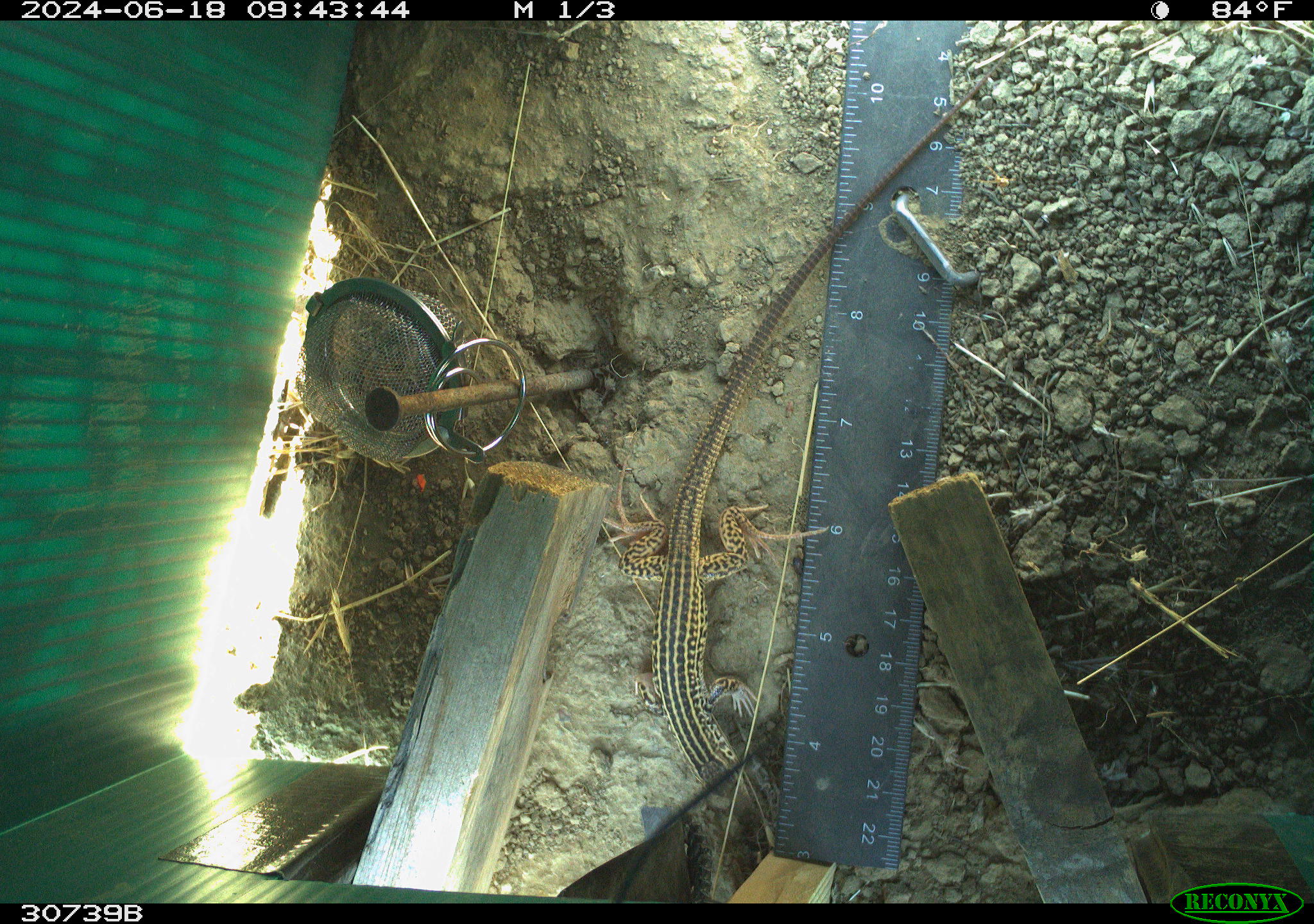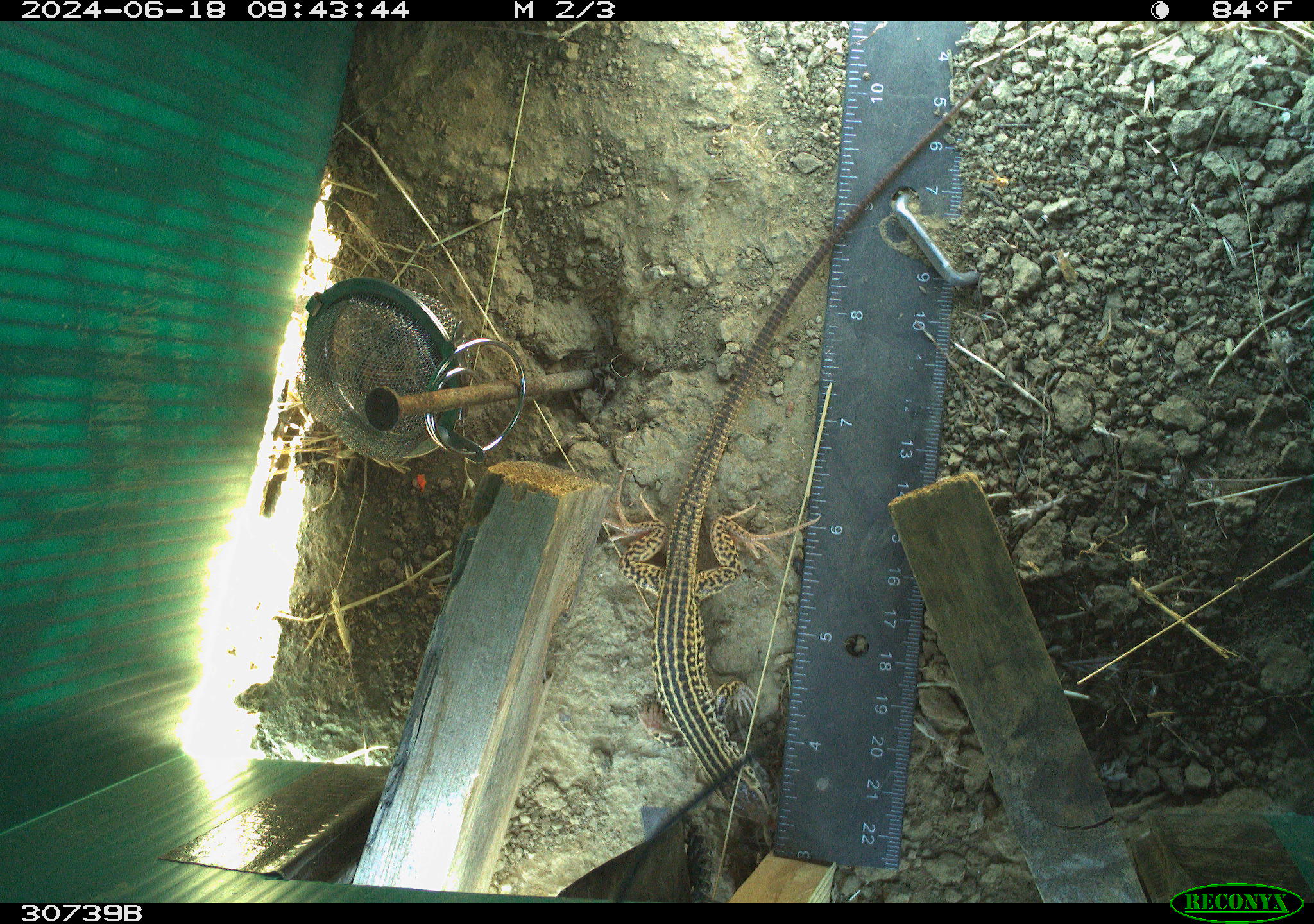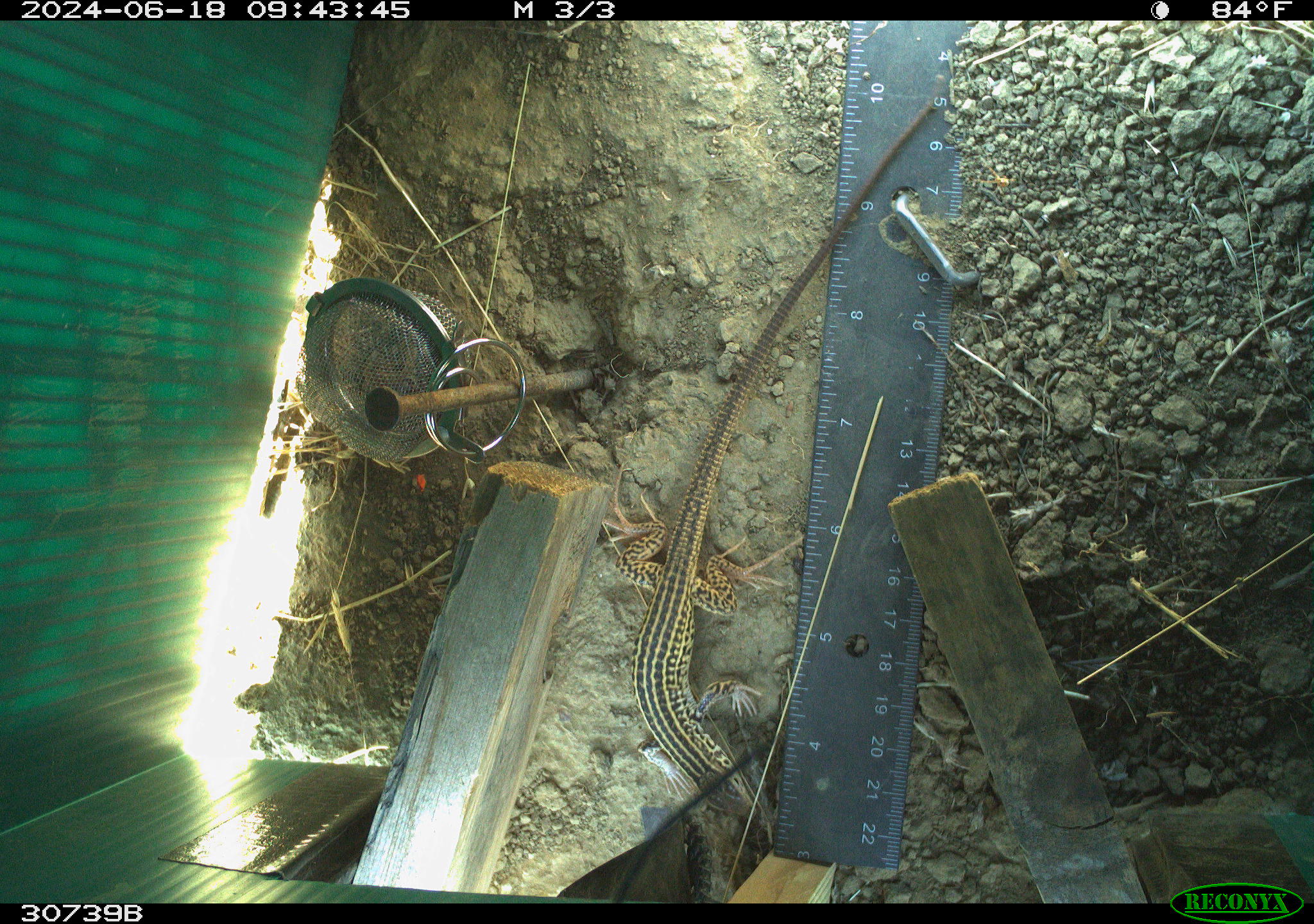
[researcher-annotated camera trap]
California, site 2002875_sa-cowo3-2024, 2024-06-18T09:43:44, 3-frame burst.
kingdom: Animalia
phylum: Chordata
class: Reptilia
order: Squamata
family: Teiidae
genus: Aspidoscelis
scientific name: Aspidoscelis tigris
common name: western whiptail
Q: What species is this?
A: Western whiptail (Aspidoscelis tigris).